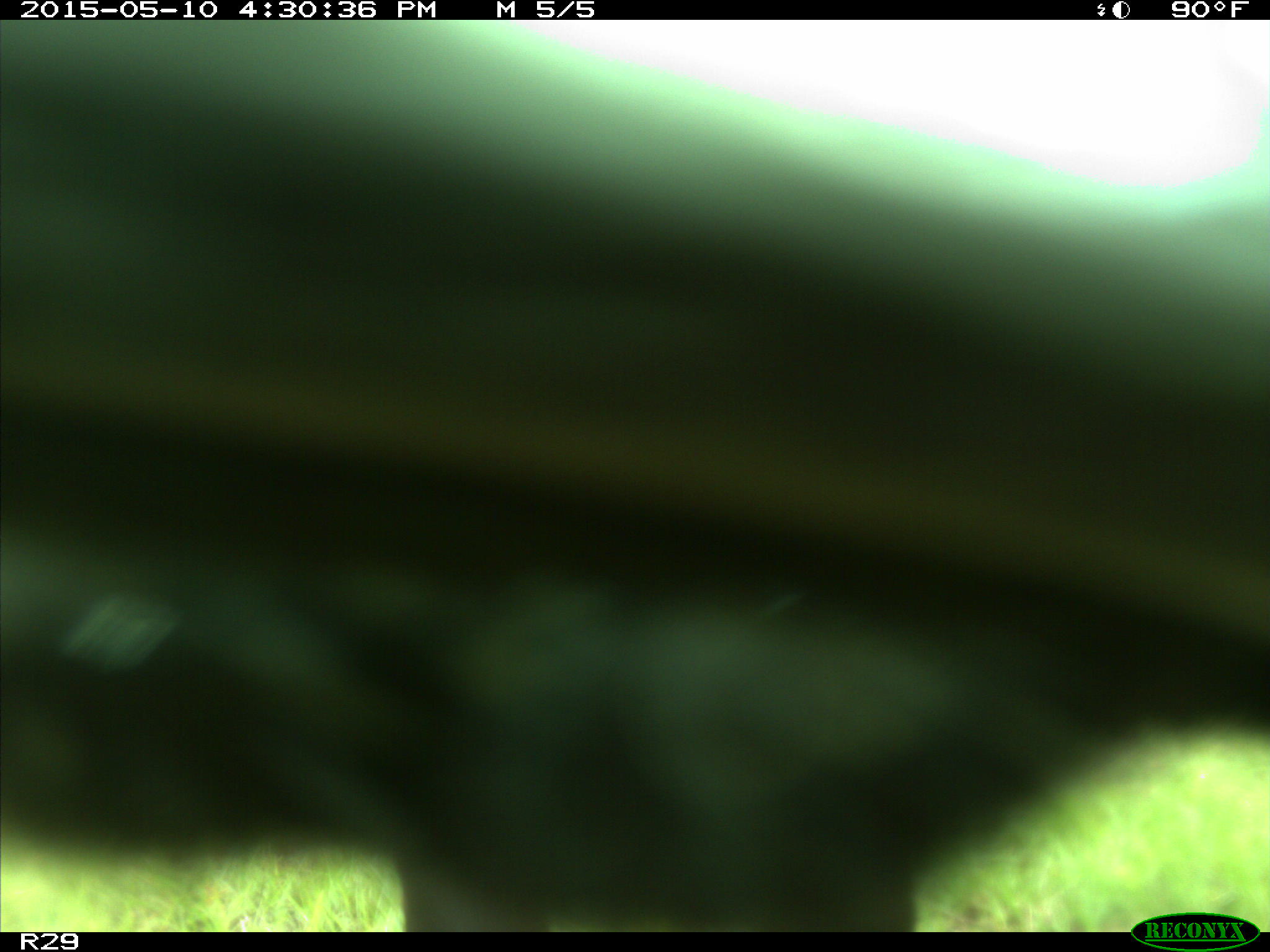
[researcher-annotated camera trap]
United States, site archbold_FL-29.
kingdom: Animalia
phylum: Chordata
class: Mammalia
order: Artiodactyla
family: Bovidae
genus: Bos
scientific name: Bos taurus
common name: domestic cow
Bos taurus (domestic cow).